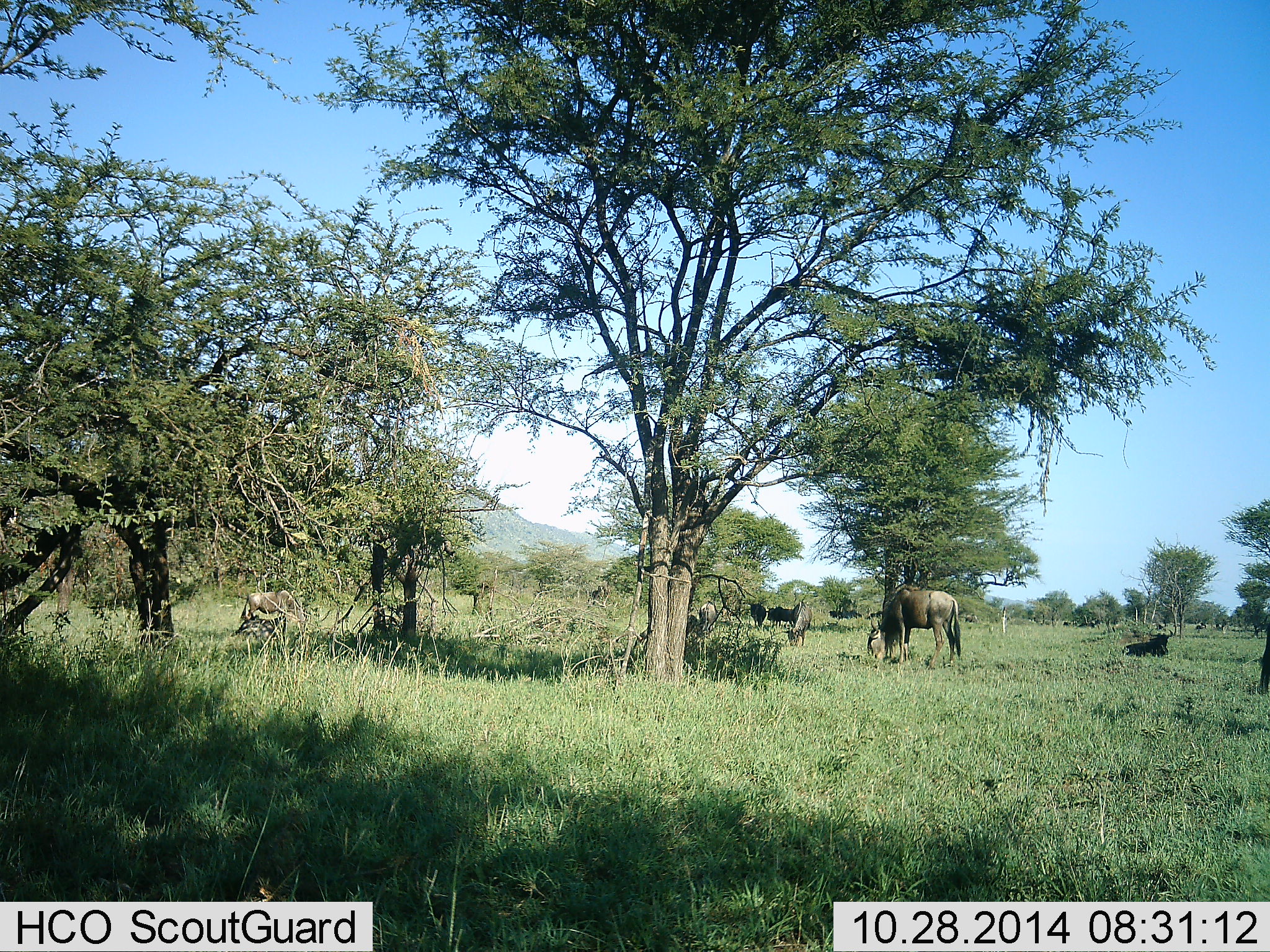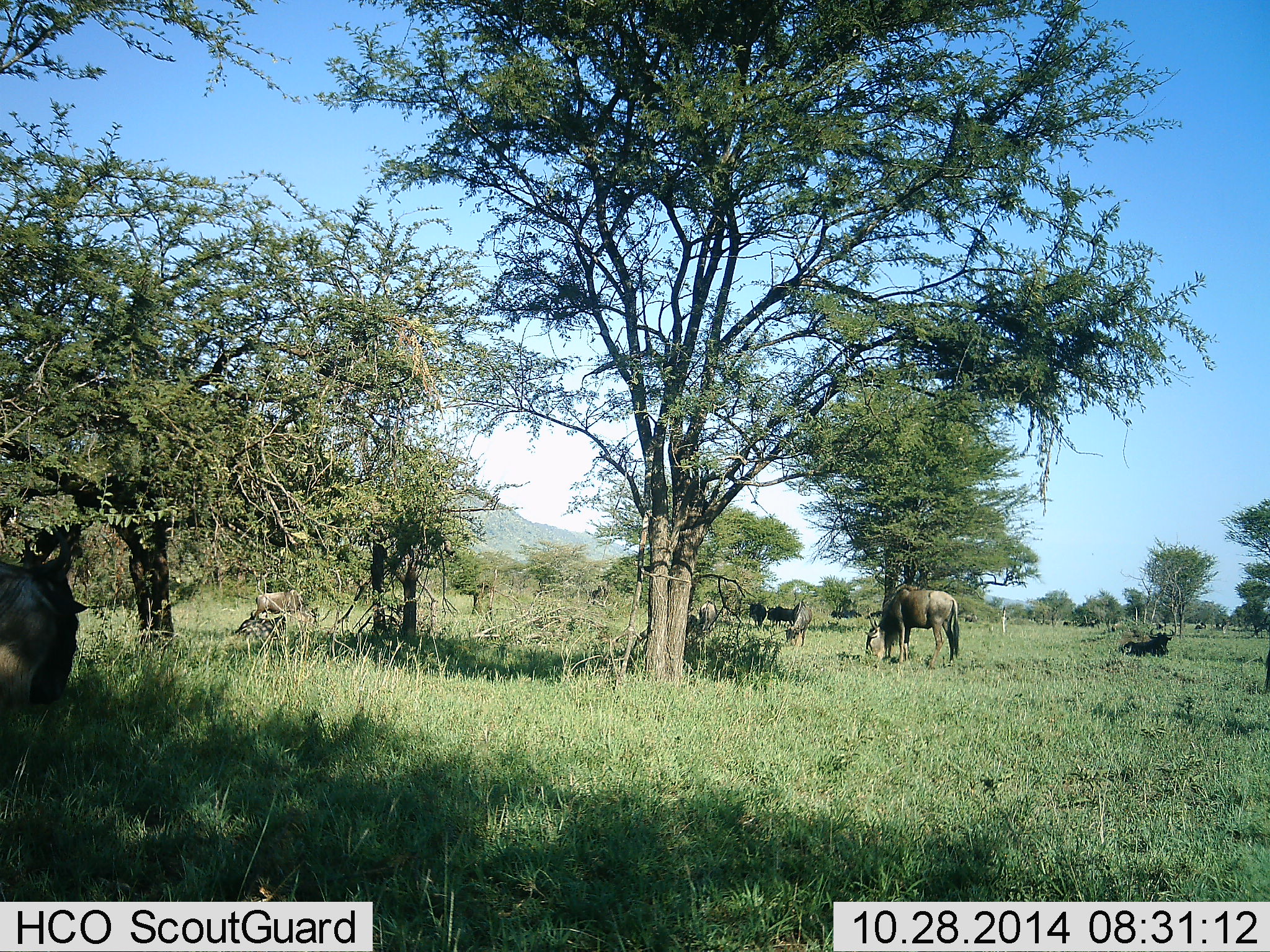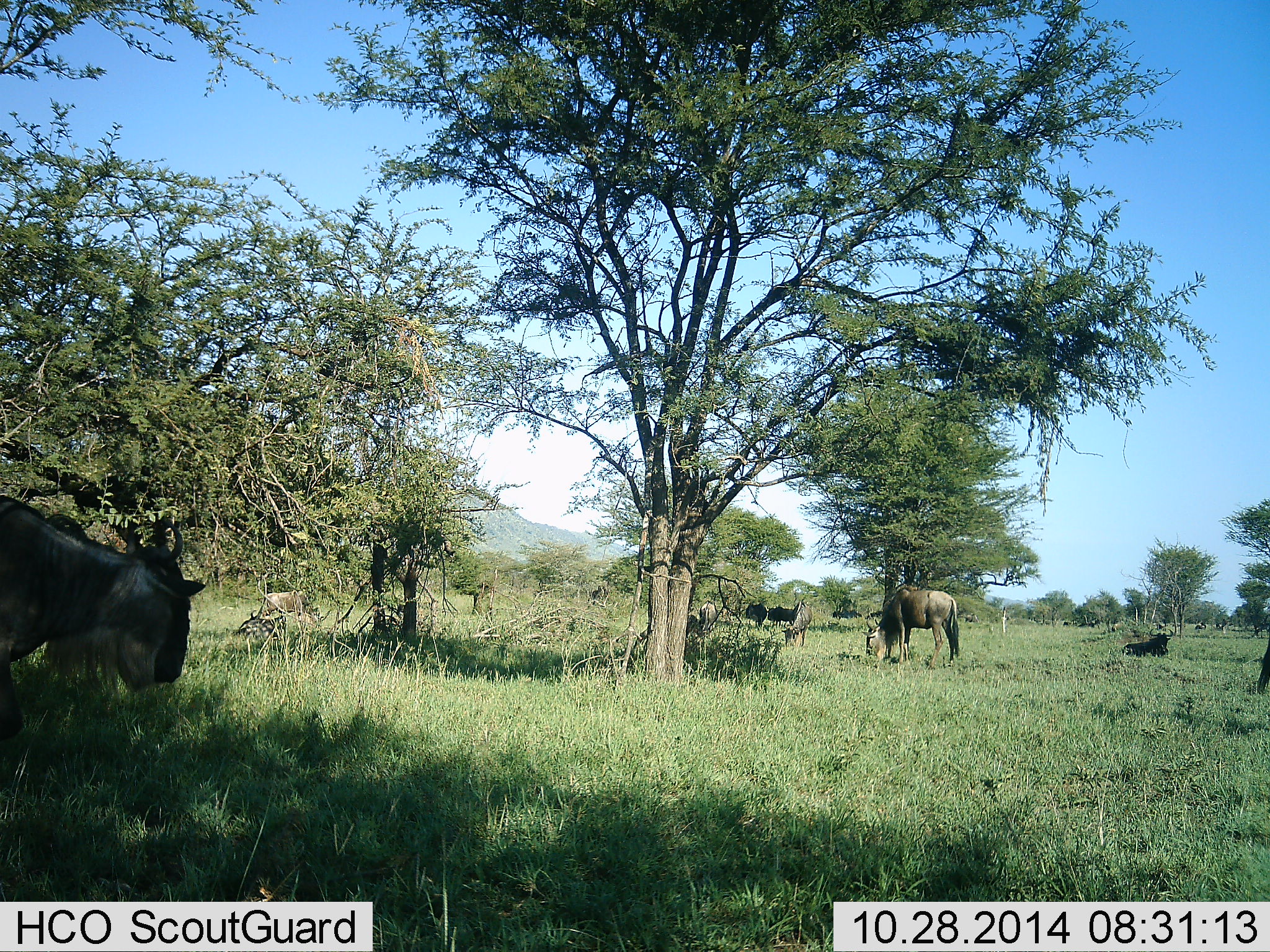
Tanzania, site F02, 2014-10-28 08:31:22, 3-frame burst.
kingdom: Animalia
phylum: Chordata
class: Mammalia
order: Artiodactyla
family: Bovidae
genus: Connochaetes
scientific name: Connochaetes taurinus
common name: blue wildebeest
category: wildebeest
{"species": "wildebeest (blue wildebeest) (Connochaetes taurinus)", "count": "8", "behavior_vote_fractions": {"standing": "50%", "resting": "40%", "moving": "40%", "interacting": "0%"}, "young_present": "0%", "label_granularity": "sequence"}